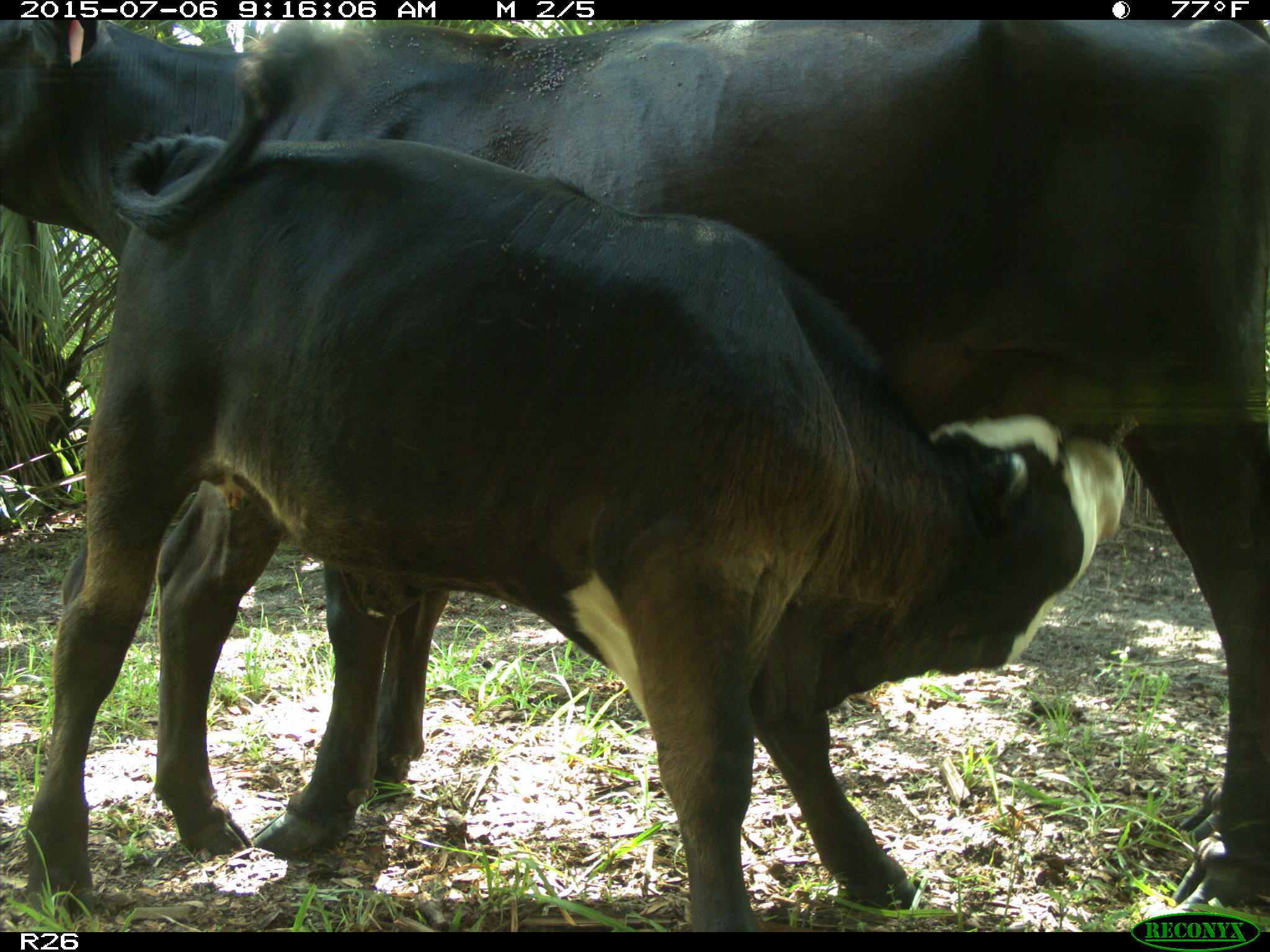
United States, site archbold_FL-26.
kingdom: Animalia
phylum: Chordata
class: Mammalia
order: Artiodactyla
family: Bovidae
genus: Bos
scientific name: Bos taurus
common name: domestic cow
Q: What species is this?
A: Bos taurus (domestic cow).